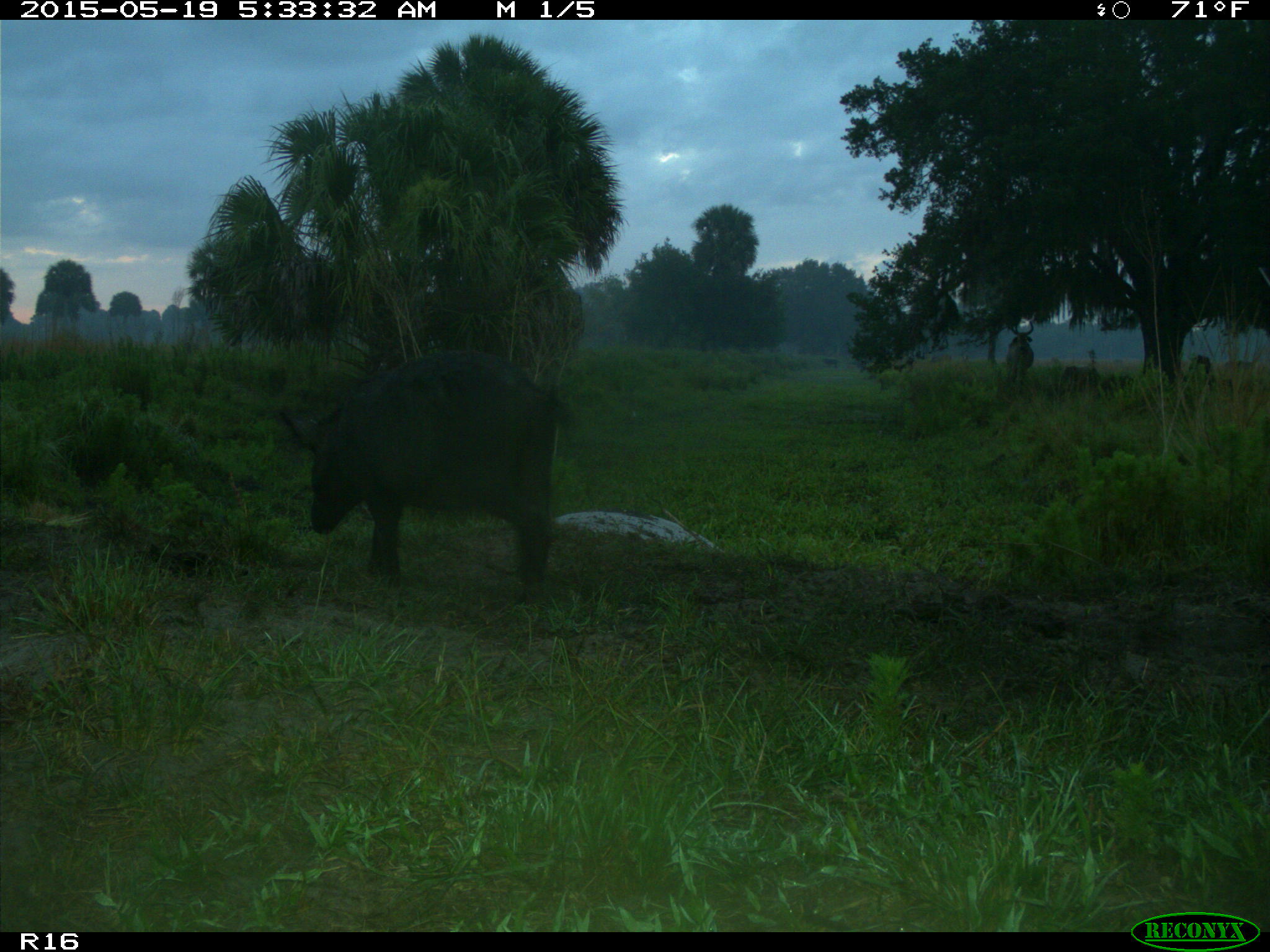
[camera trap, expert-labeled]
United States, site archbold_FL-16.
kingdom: Animalia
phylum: Chordata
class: Mammalia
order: Artiodactyla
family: Suidae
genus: Sus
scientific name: Sus scrofa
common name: wild boar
Sus scrofa (wild boar).